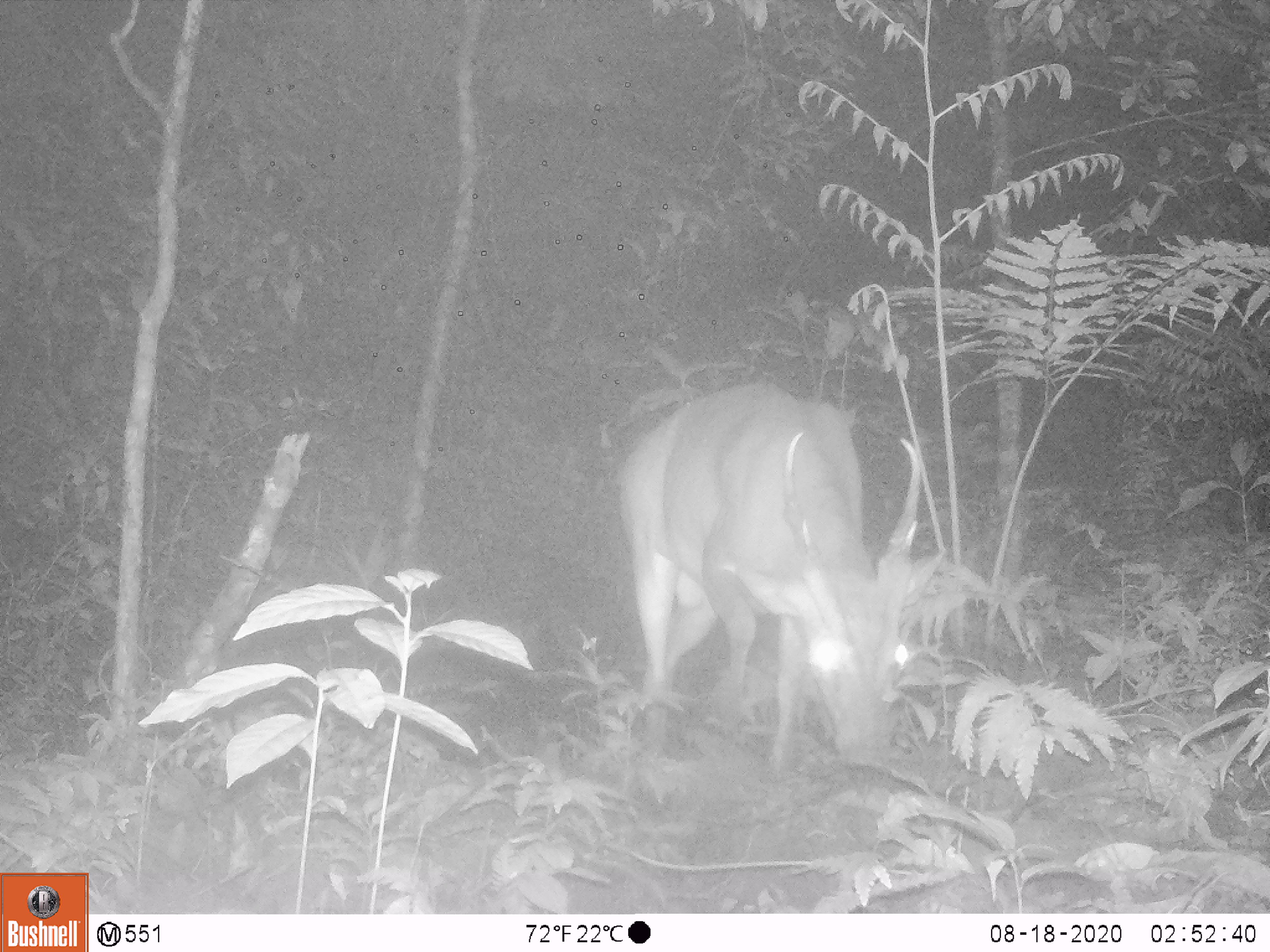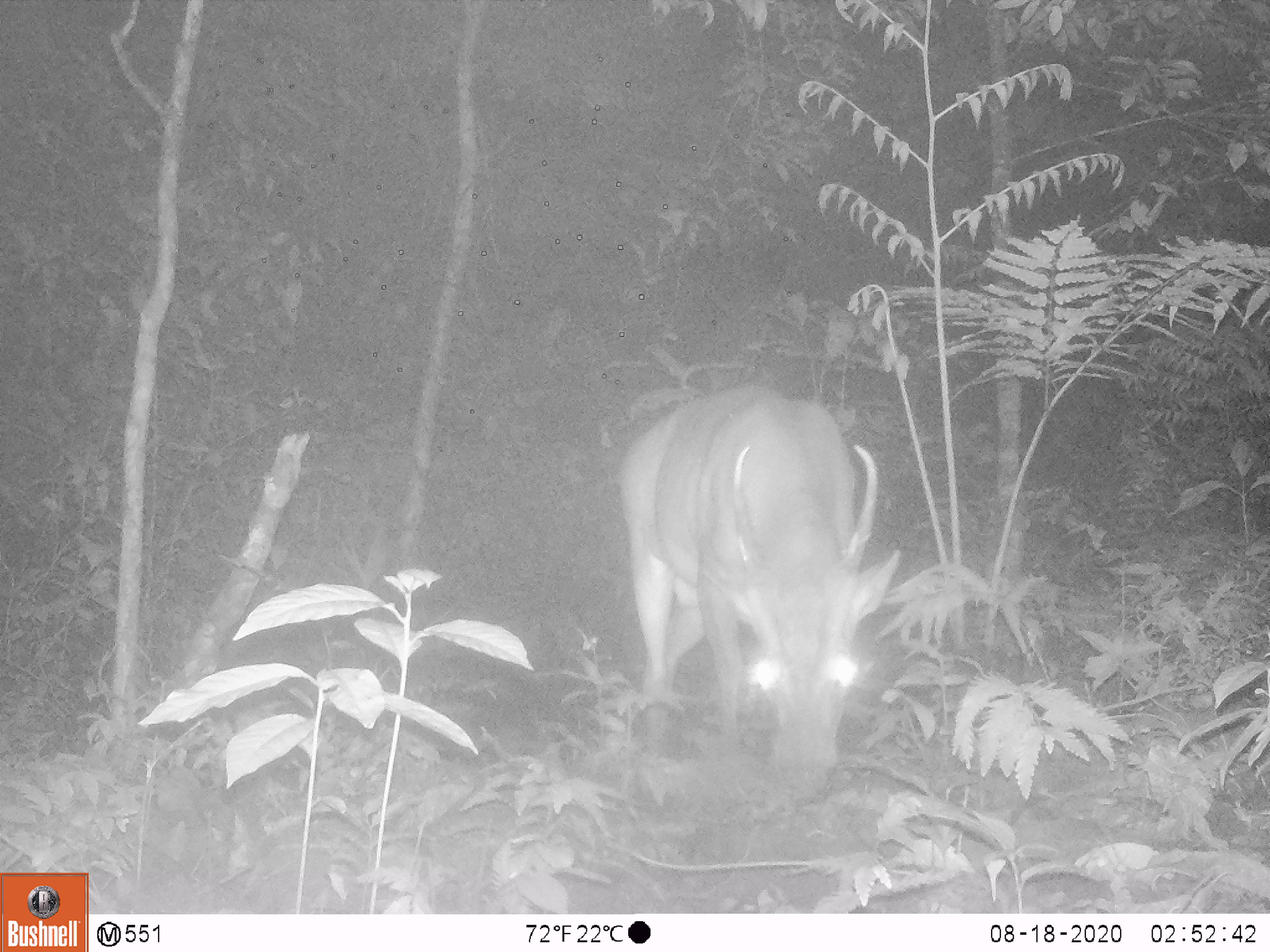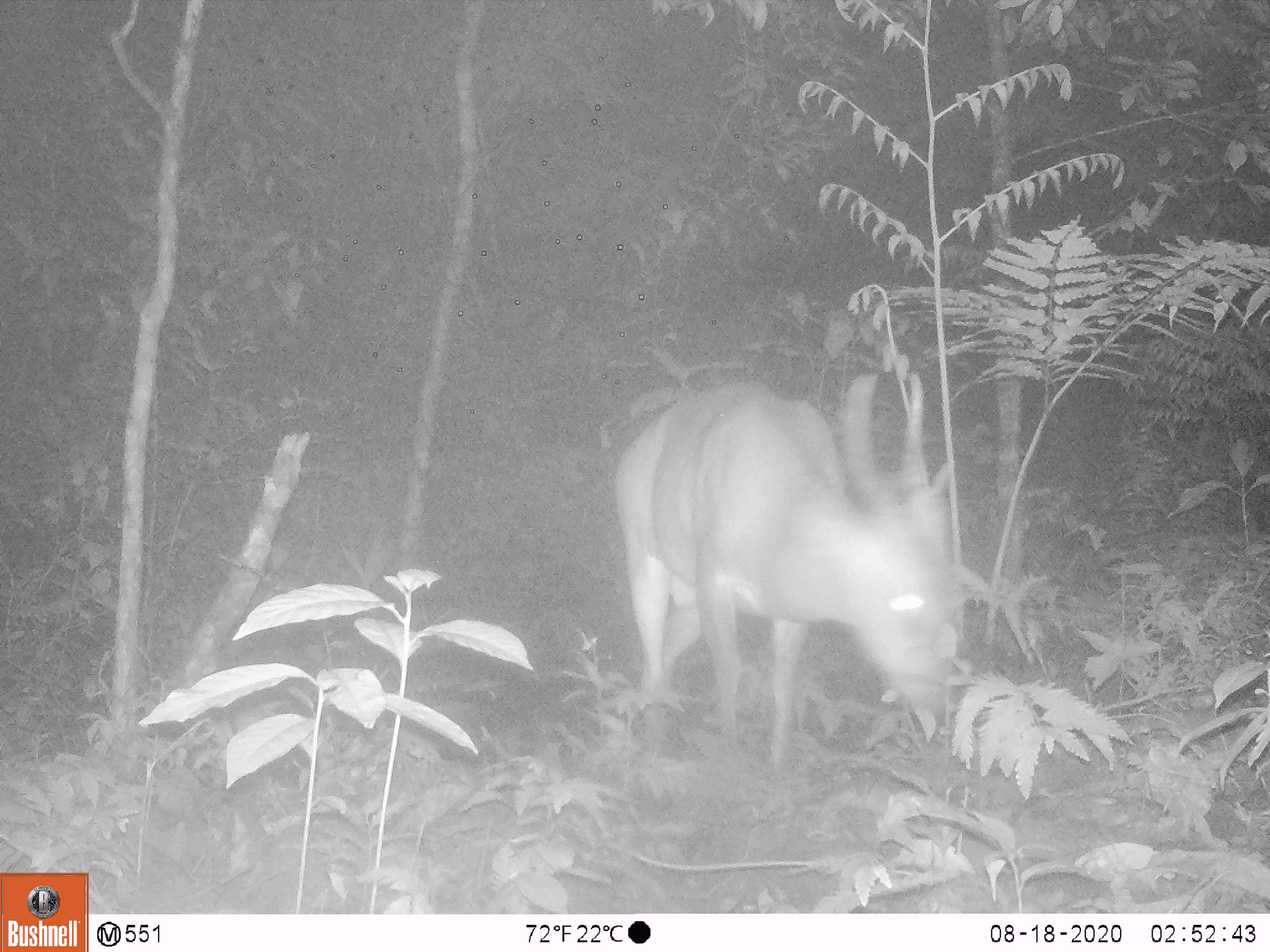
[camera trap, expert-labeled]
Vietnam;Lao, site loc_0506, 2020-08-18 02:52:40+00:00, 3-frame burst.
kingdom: Animalia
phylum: Chordata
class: Mammalia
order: Artiodactyla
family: Cervidae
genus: Muntiacus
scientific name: Muntiacus vuquangensis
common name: large-antlered muntjac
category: large antlered muntjac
Large antlered muntjac (large-antlered muntjac) (Muntiacus vuquangensis). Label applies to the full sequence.